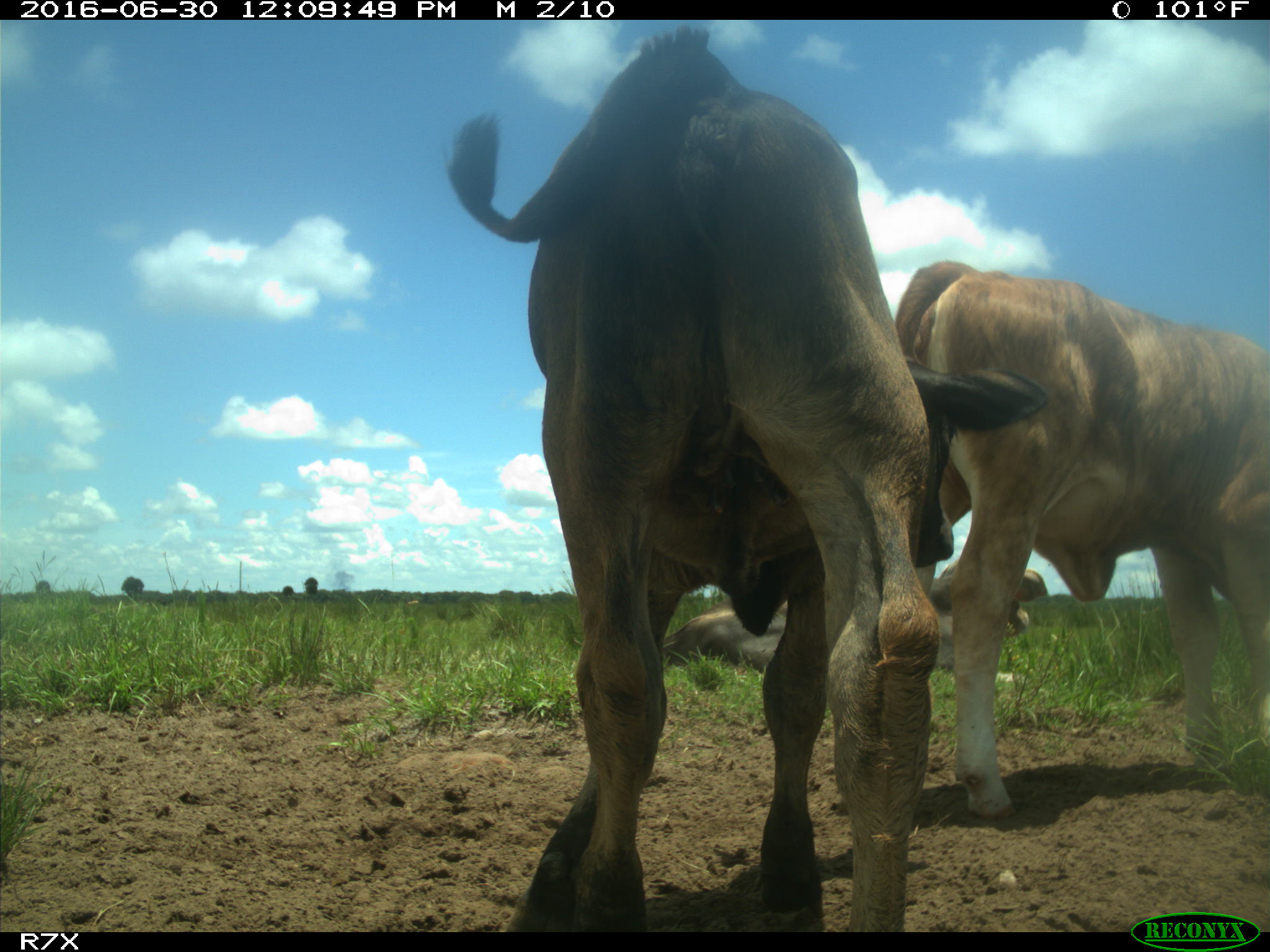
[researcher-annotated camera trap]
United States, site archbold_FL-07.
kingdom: Animalia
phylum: Chordata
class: Mammalia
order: Artiodactyla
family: Bovidae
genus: Bos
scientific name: Bos taurus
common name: domestic cow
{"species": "Bos taurus (domestic cow)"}